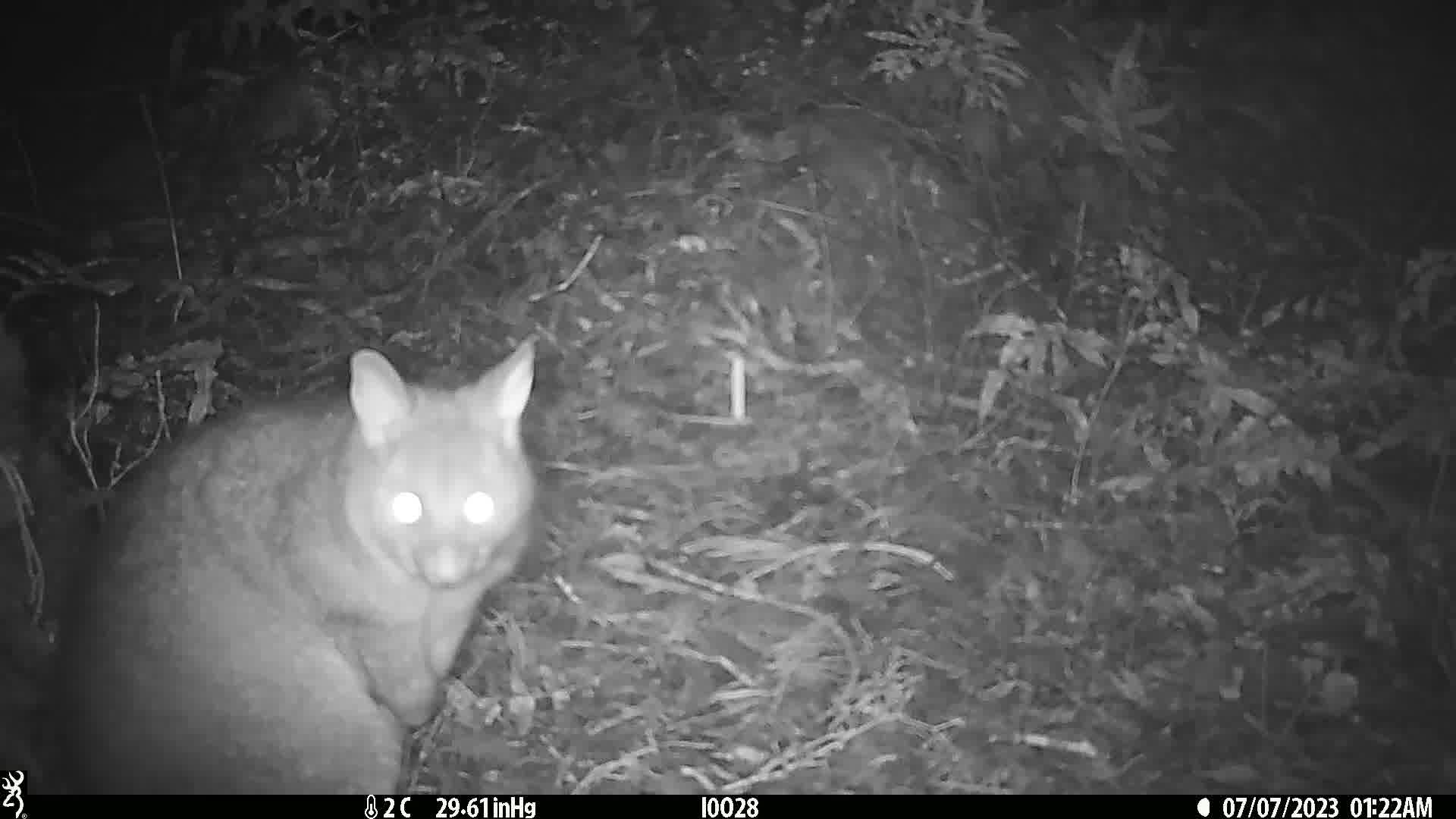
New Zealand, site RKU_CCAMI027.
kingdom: Animalia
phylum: Chordata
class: Mammalia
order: Diprotodontia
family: Phalangeridae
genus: Trichosurus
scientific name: Trichosurus vulpecula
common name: common brushtail possum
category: possum